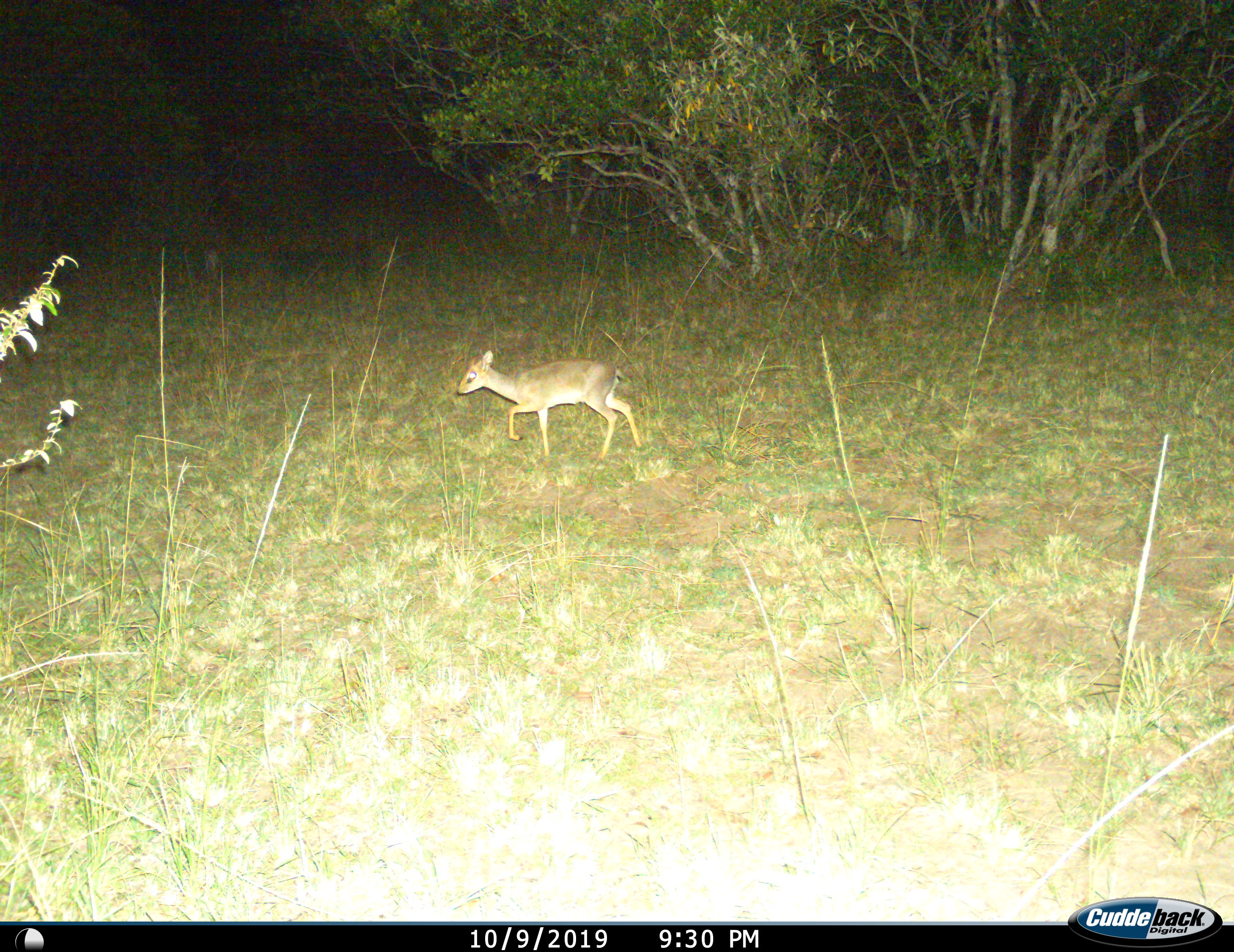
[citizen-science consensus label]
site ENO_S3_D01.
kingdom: Animalia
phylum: Chordata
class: Mammalia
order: Artiodactyla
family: Bovidae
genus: Madoqua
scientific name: Madoqua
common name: dik-dik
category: dikdik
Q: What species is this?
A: Dikdik (dik-dik) (Madoqua).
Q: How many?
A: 1.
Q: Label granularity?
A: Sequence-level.